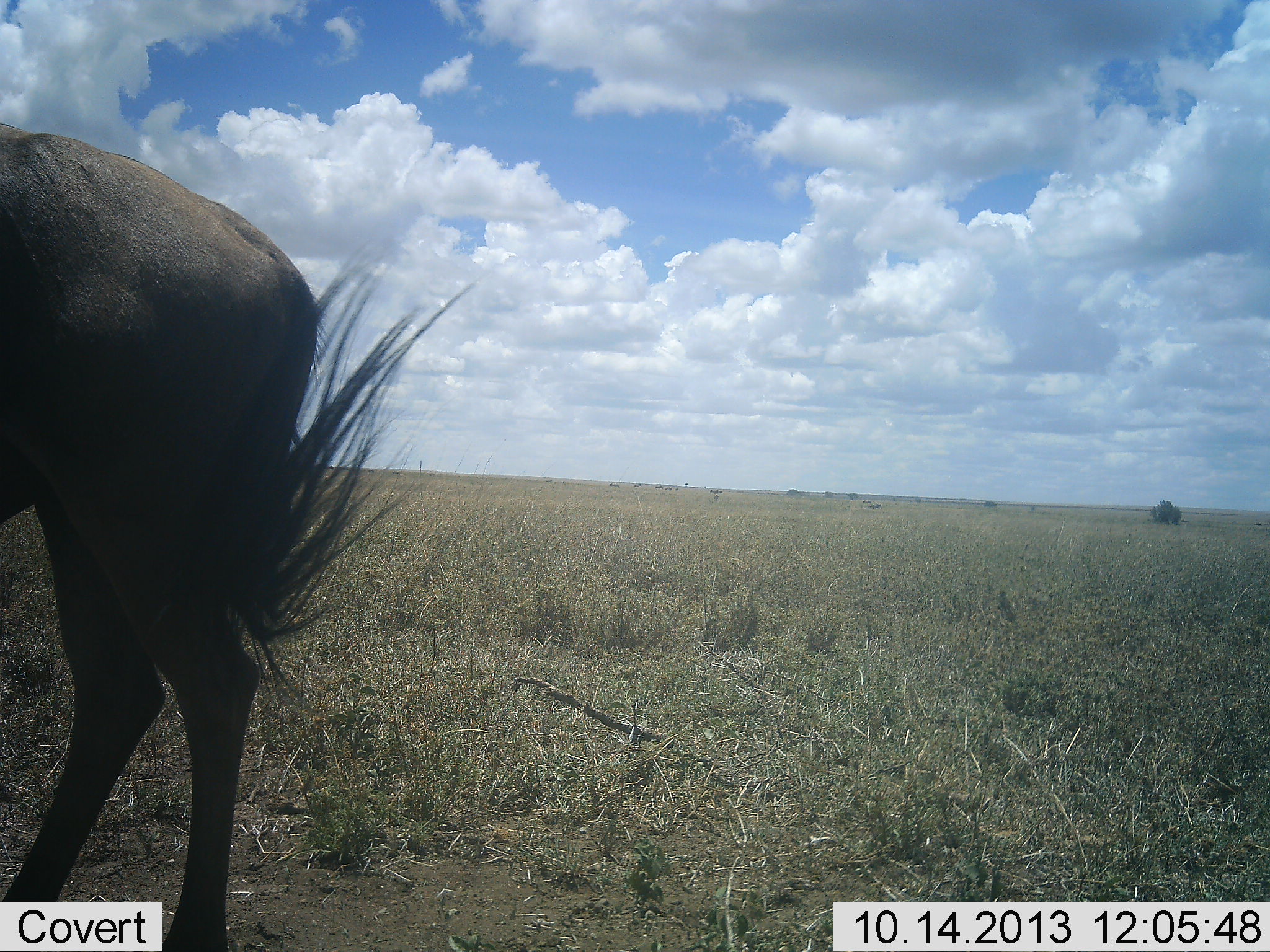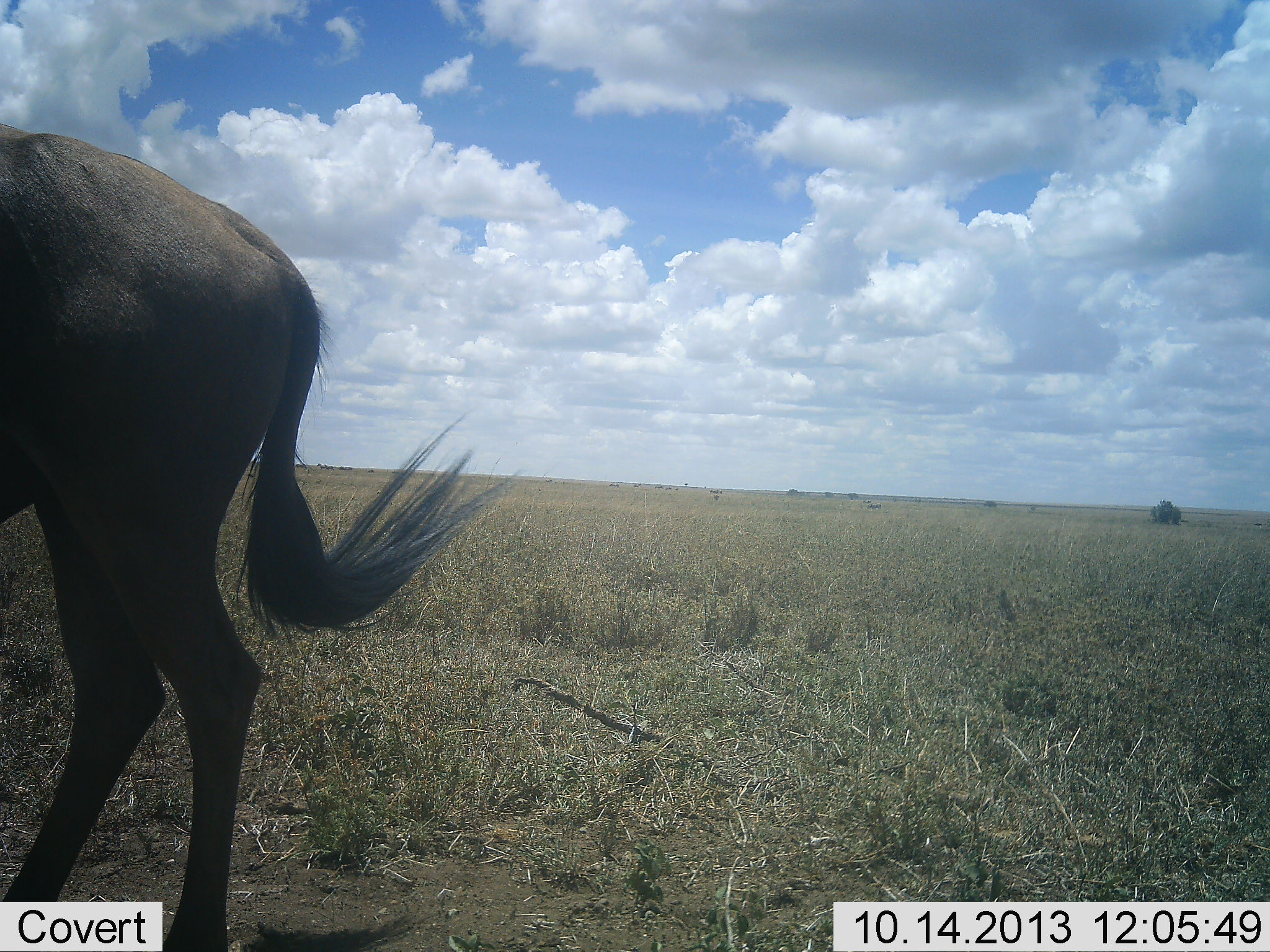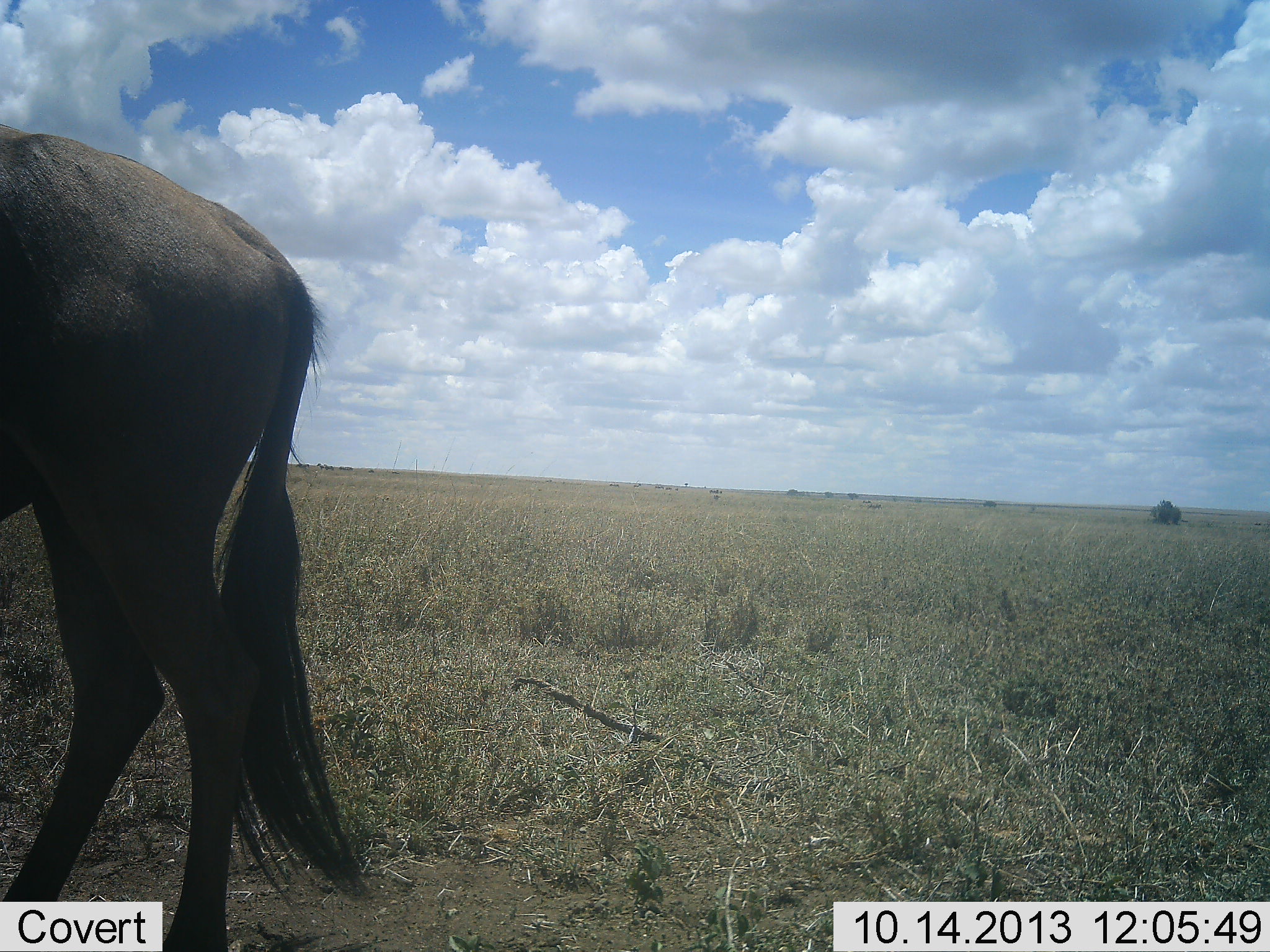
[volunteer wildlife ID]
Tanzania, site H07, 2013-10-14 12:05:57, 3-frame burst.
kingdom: Animalia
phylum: Chordata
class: Mammalia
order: Artiodactyla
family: Bovidae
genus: Connochaetes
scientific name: Connochaetes taurinus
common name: blue wildebeest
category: wildebeest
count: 1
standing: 100%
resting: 0%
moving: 0%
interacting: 0%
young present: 0%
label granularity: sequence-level